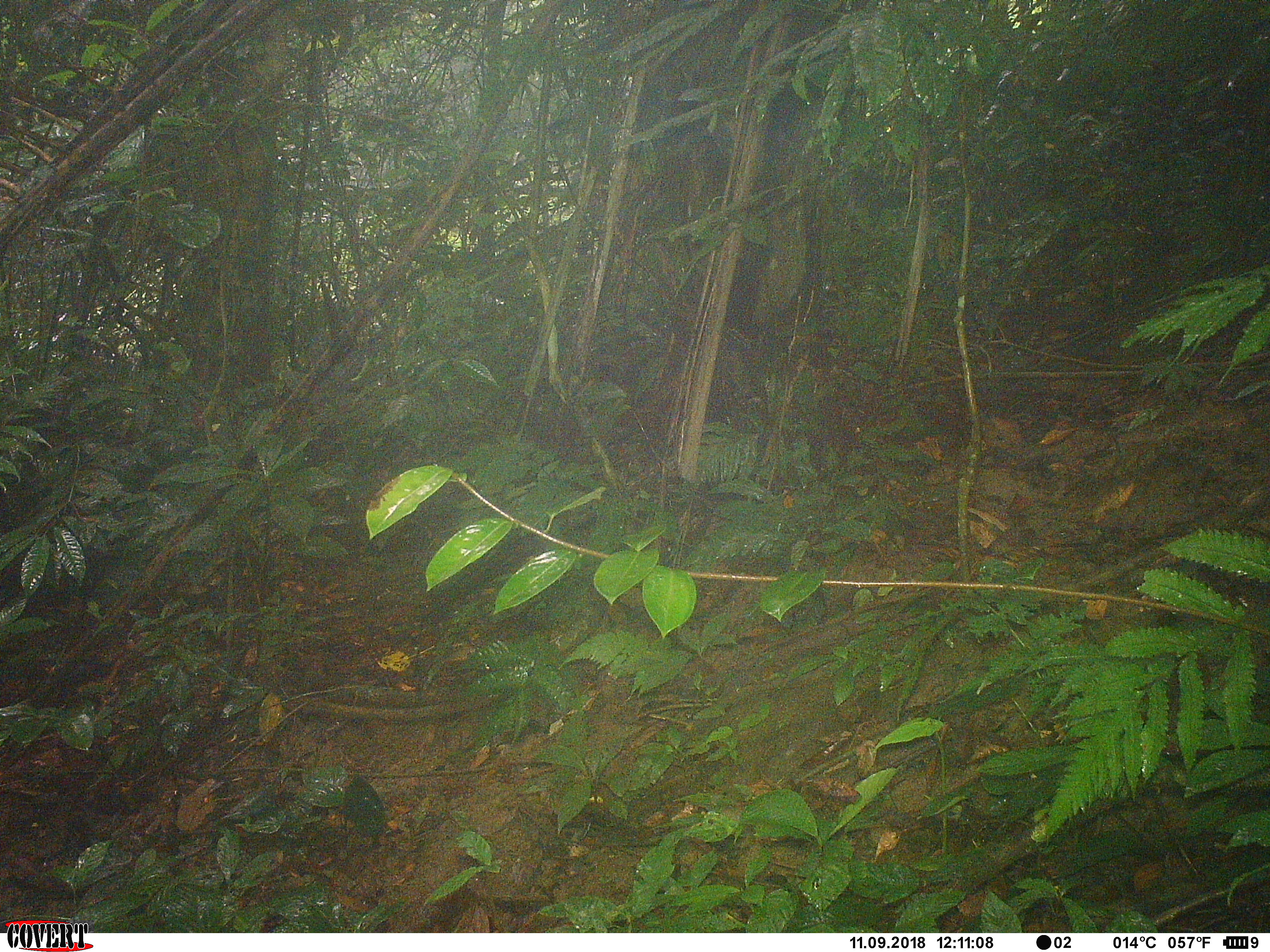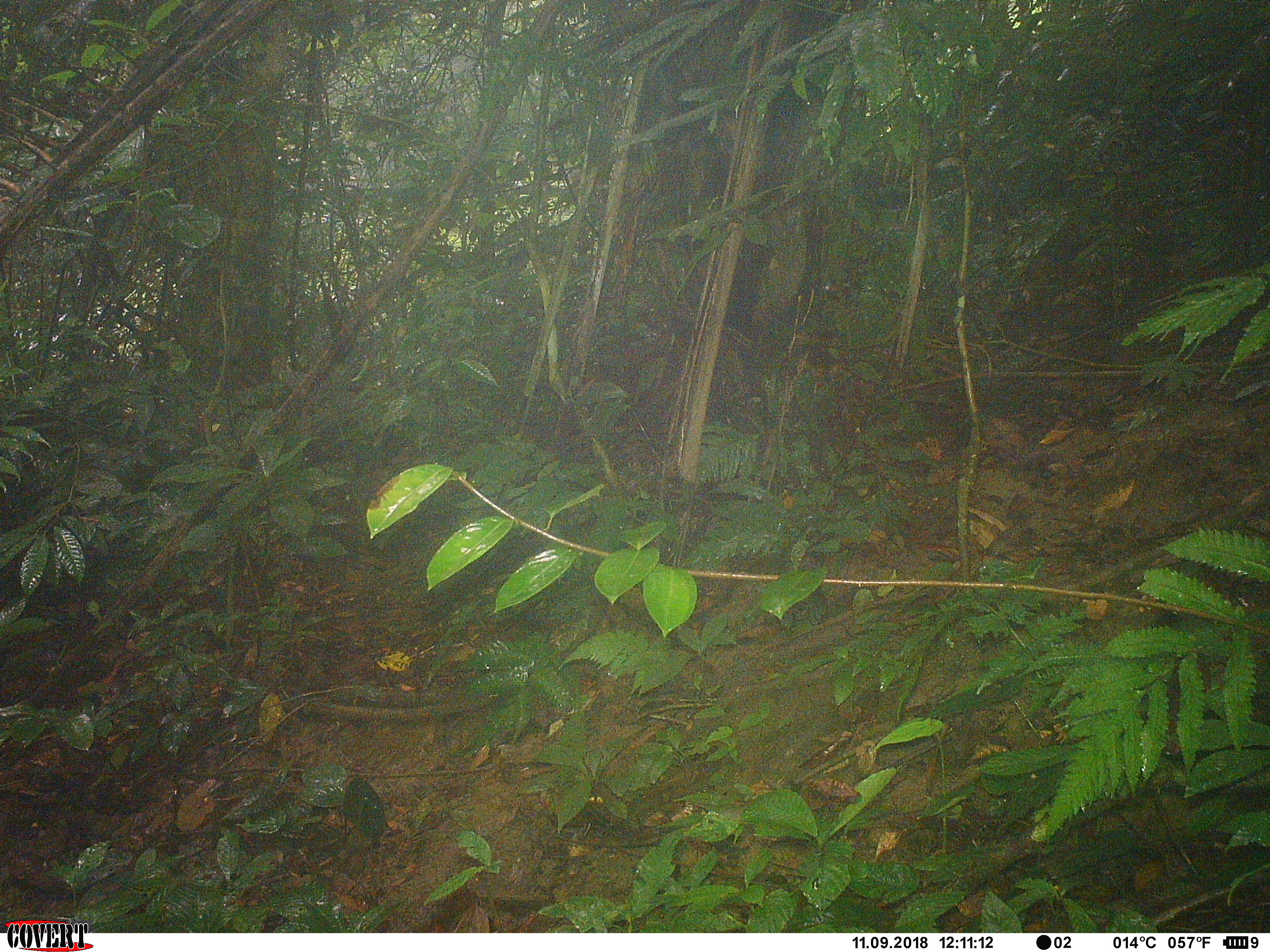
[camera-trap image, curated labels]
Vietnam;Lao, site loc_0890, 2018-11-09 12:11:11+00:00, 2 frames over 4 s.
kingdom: Animalia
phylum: Chordata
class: Mammalia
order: Artiodactyla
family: Suidae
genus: Sus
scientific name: Sus scrofa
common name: eurasian wild pig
Eurasian wild pig (Sus scrofa). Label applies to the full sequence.